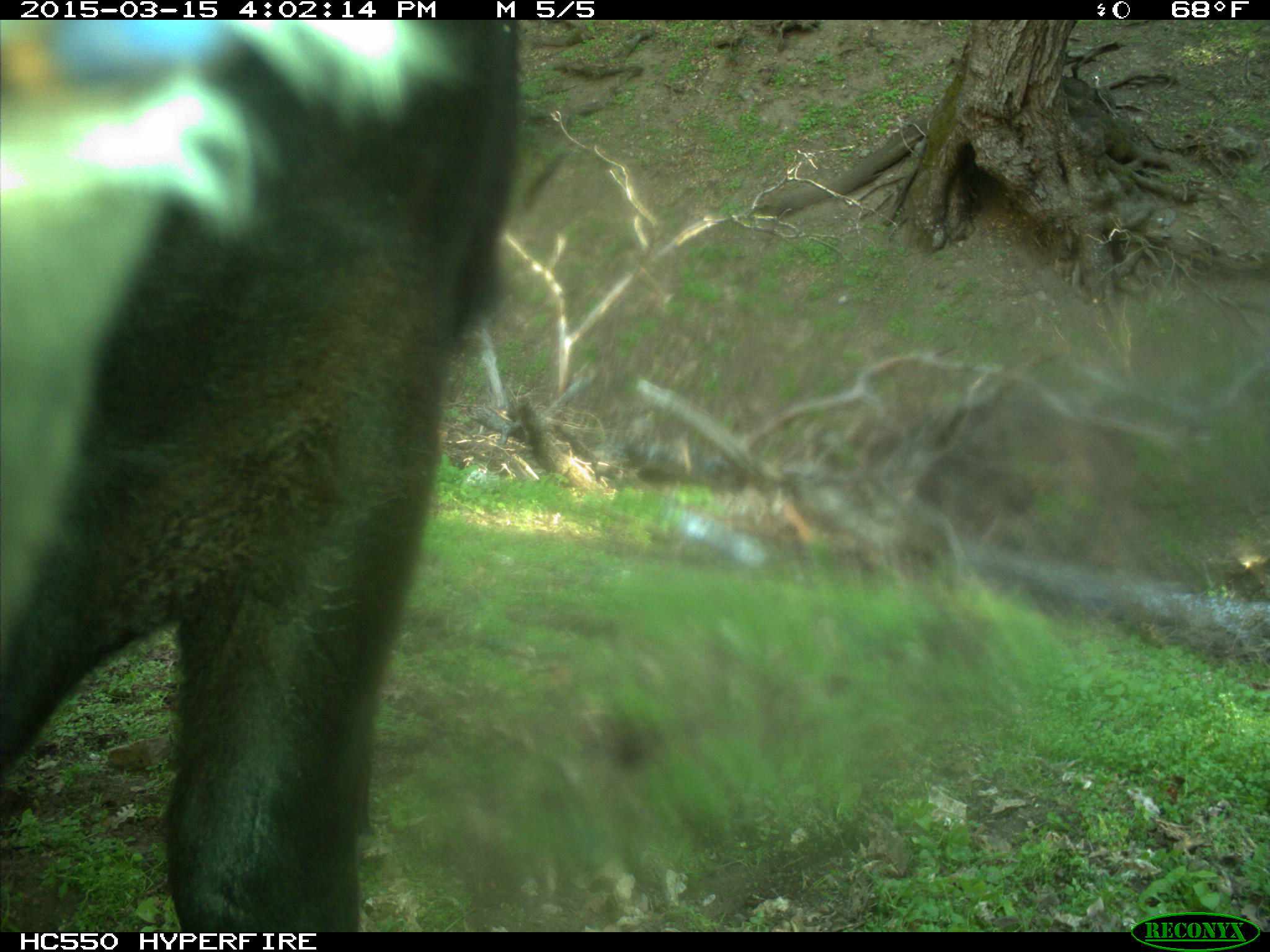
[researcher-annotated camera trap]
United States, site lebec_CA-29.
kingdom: Animalia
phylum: Chordata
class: Mammalia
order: Artiodactyla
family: Bovidae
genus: Bos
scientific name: Bos taurus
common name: domestic cow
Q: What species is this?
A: Bos taurus (domestic cow).